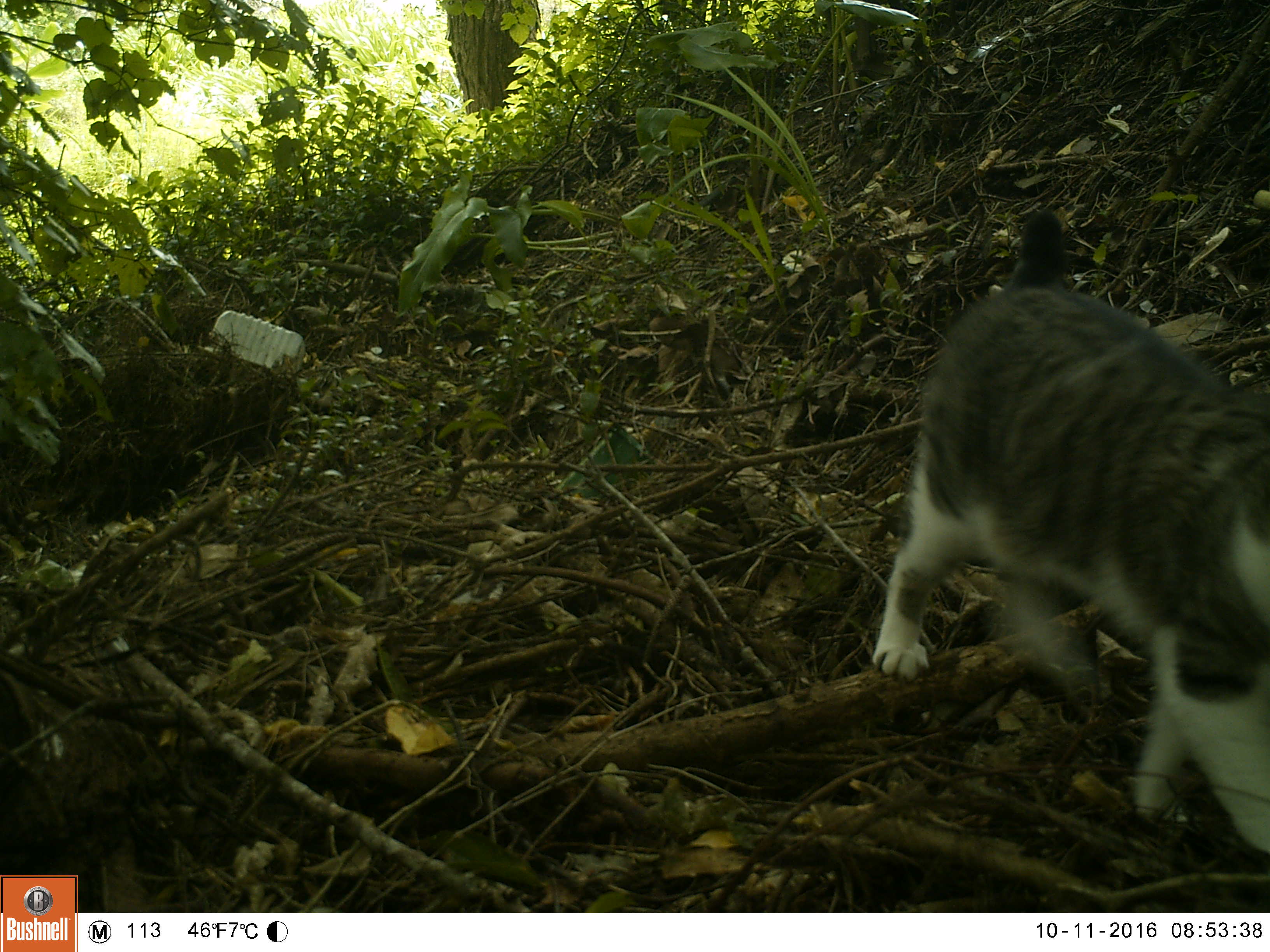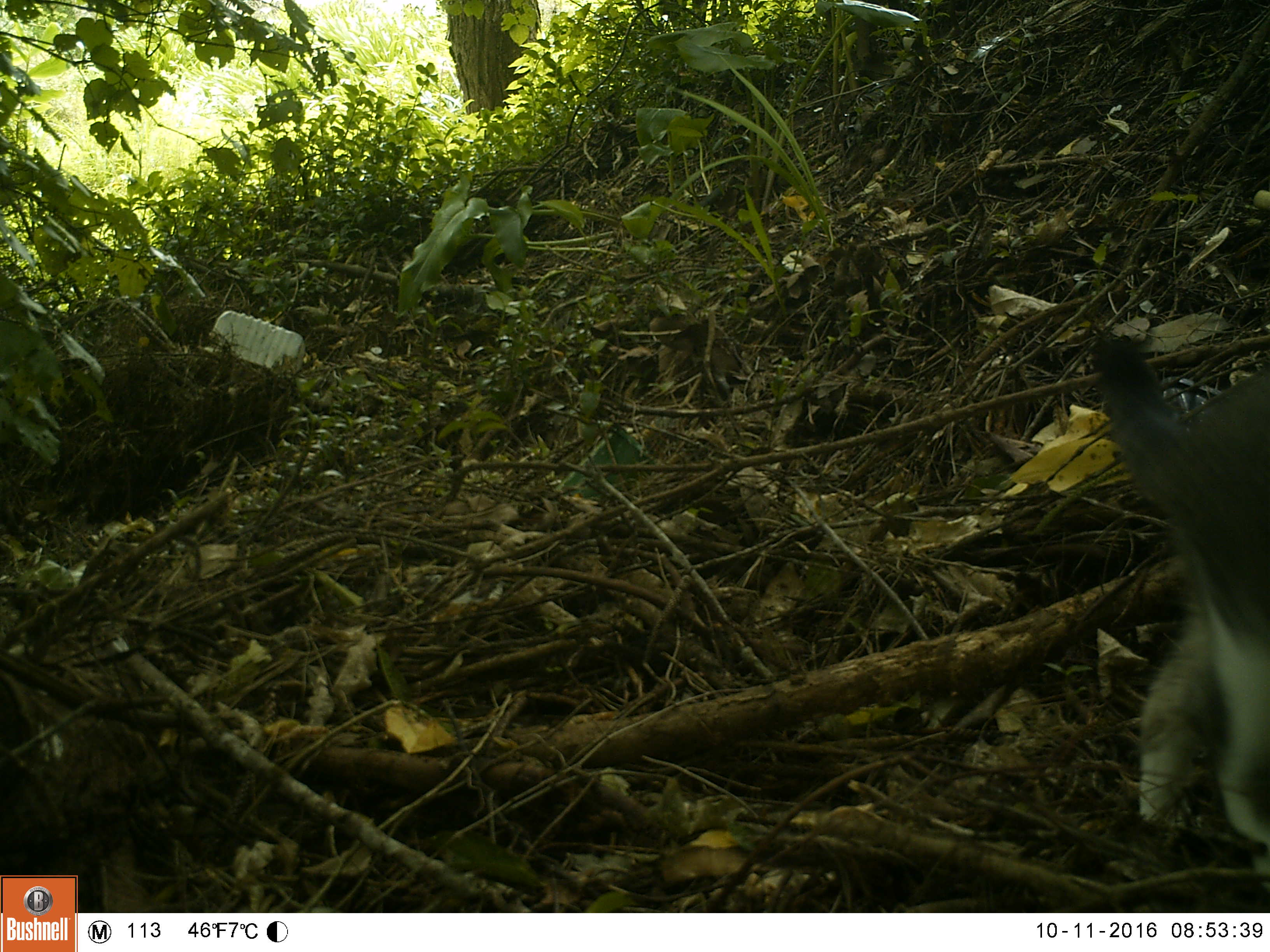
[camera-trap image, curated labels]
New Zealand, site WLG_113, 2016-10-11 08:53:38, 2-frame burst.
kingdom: Animalia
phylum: Chordata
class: Mammalia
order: Carnivora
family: Felidae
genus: Felis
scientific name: Felis catus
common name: domestic cat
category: cat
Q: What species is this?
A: Cat (domestic cat) (Felis catus).